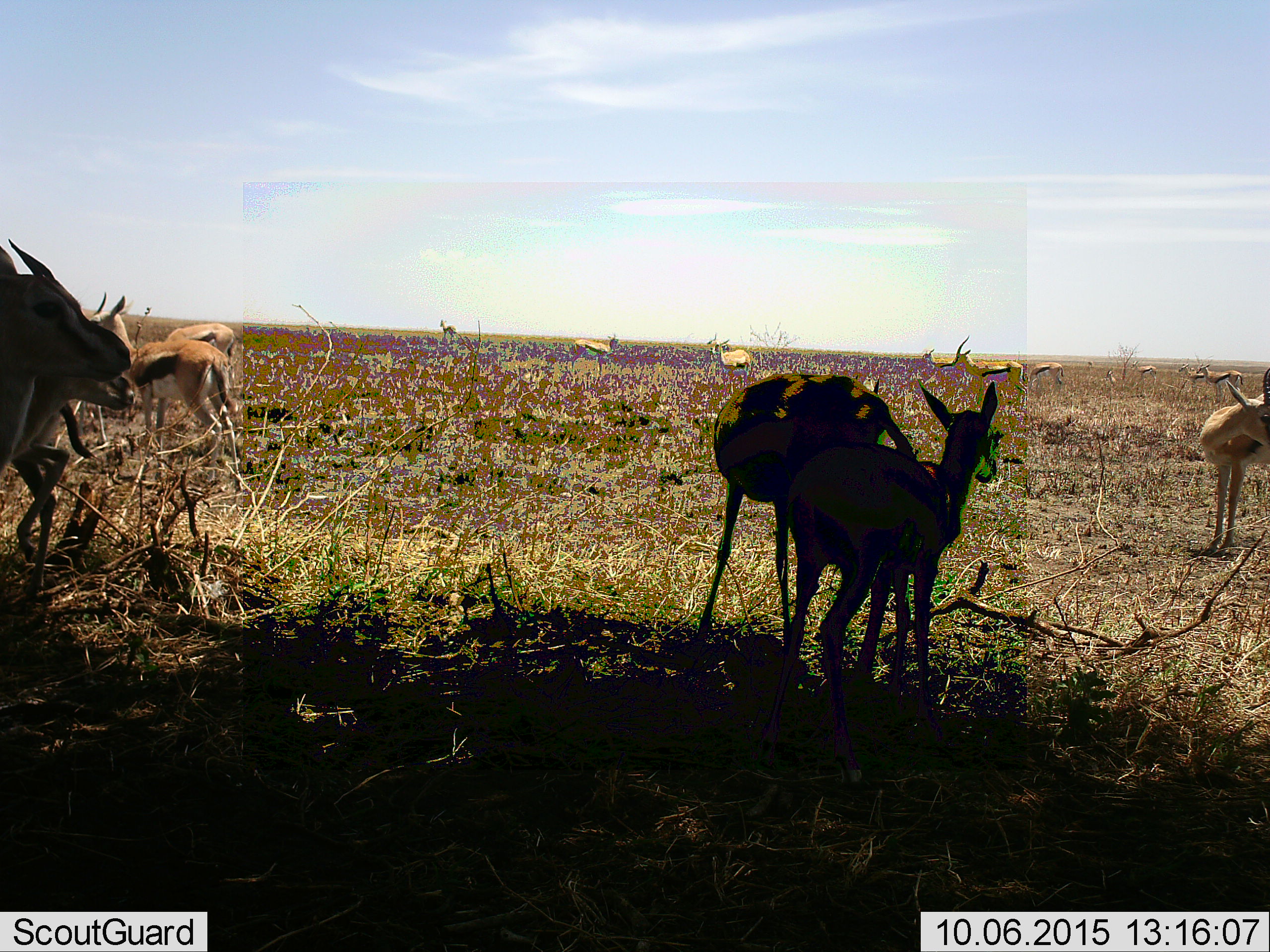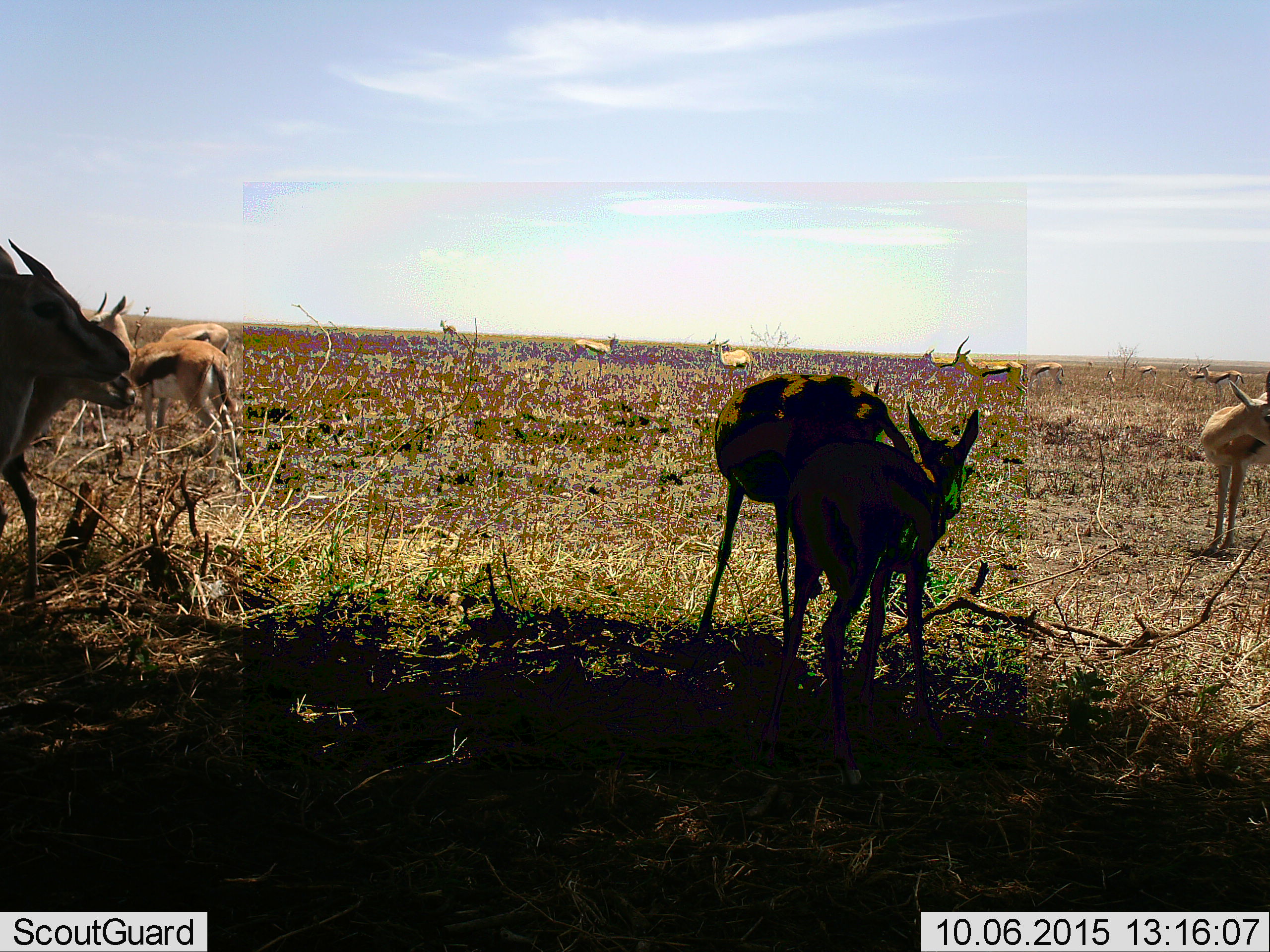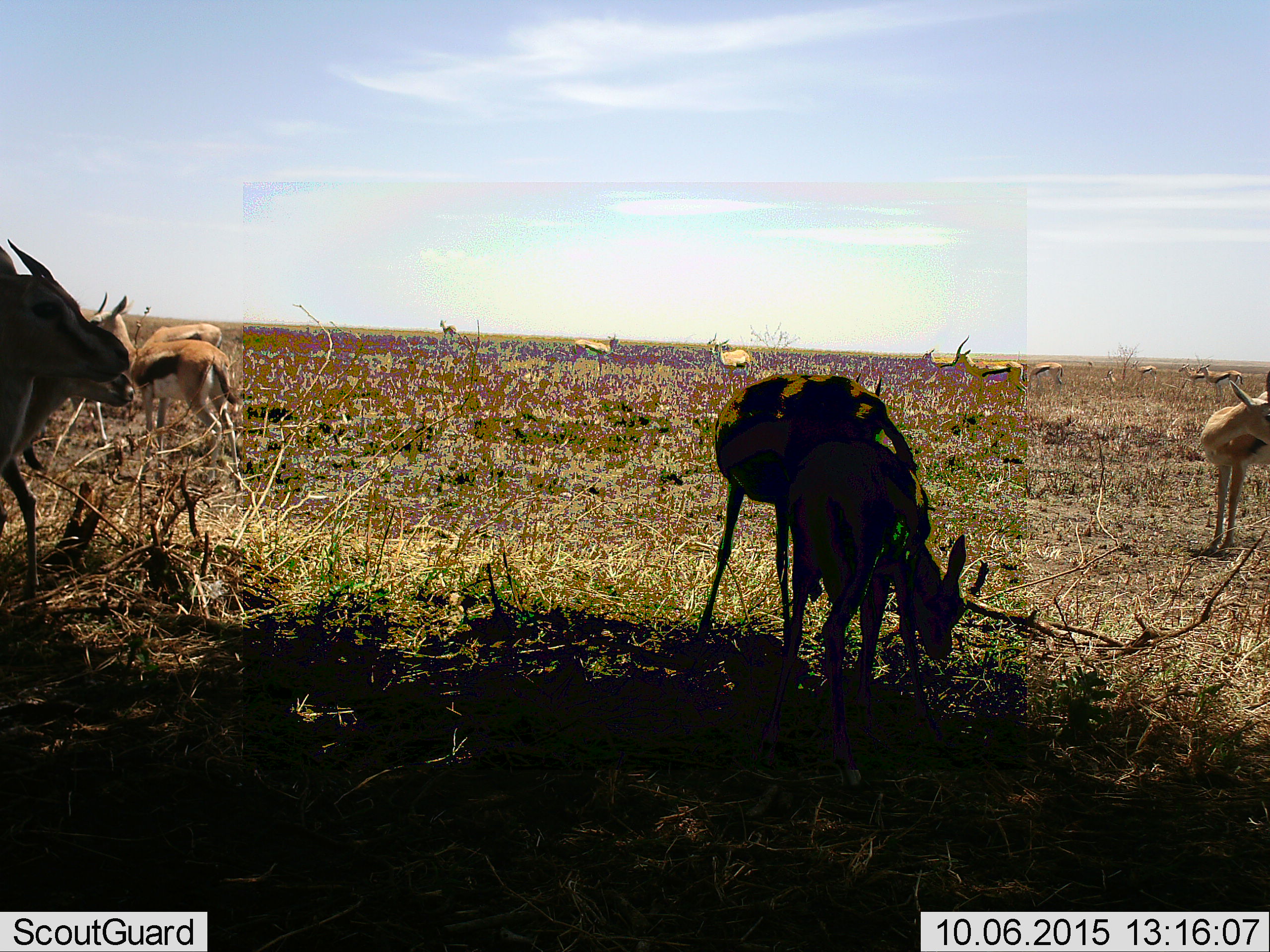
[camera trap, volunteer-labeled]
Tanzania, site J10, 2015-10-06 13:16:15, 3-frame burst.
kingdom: Animalia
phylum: Chordata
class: Mammalia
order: Artiodactyla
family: Bovidae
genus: Eudorcas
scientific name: Eudorcas thomsonii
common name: thomson's gazelle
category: gazellethomsons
Gazellethomsons (thomson's gazelle) (Eudorcas thomsonii), count 11-50. Behavior (volunteer vote fractions): standing 100%, resting 0%, moving 25%, interacting 25%. Young present (vote fraction): 50%. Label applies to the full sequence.